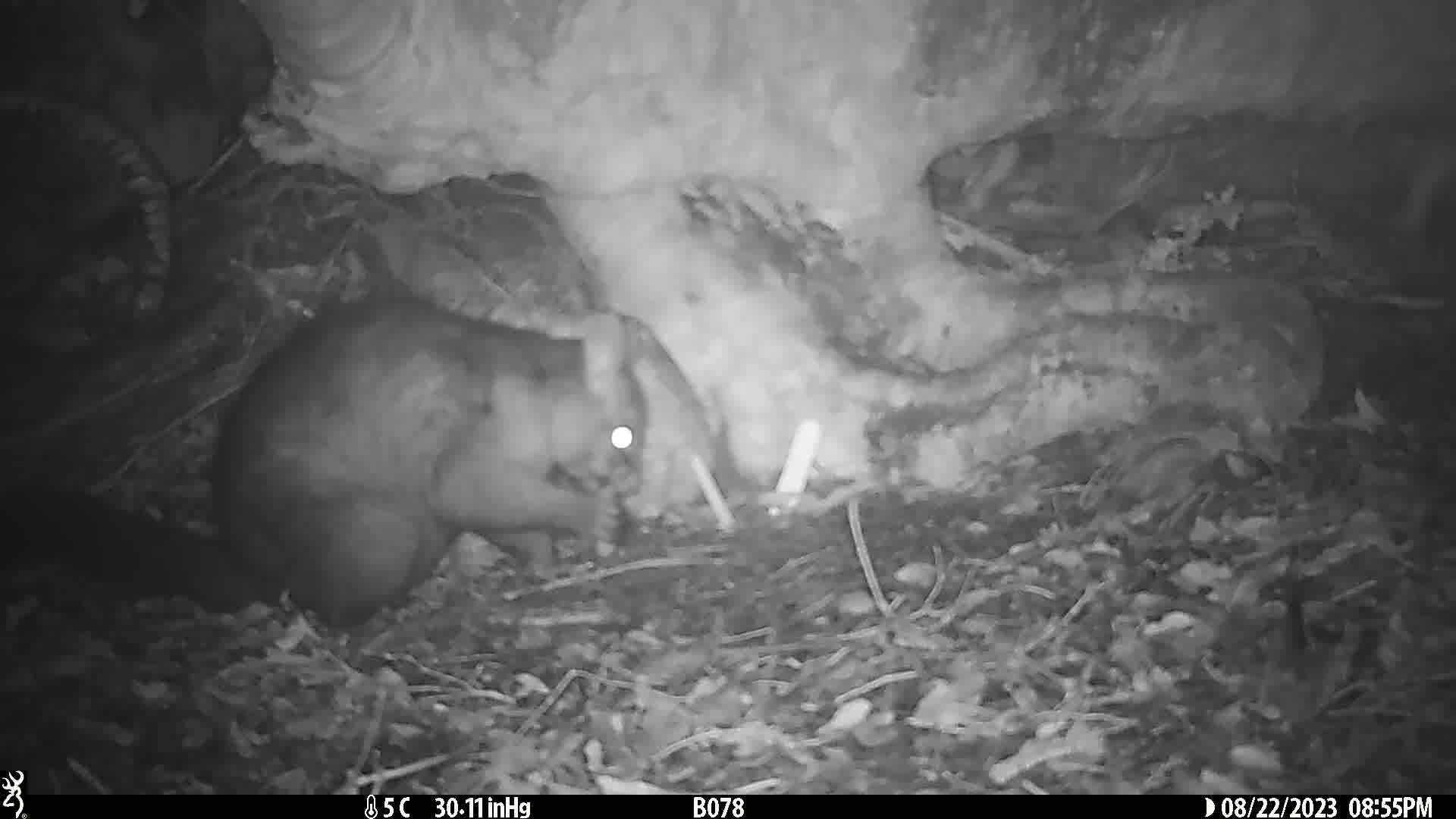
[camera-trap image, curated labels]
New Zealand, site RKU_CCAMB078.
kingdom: Animalia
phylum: Chordata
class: Mammalia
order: Diprotodontia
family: Phalangeridae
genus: Trichosurus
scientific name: Trichosurus vulpecula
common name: common brushtail possum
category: possum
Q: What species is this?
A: Possum (common brushtail possum) (Trichosurus vulpecula).